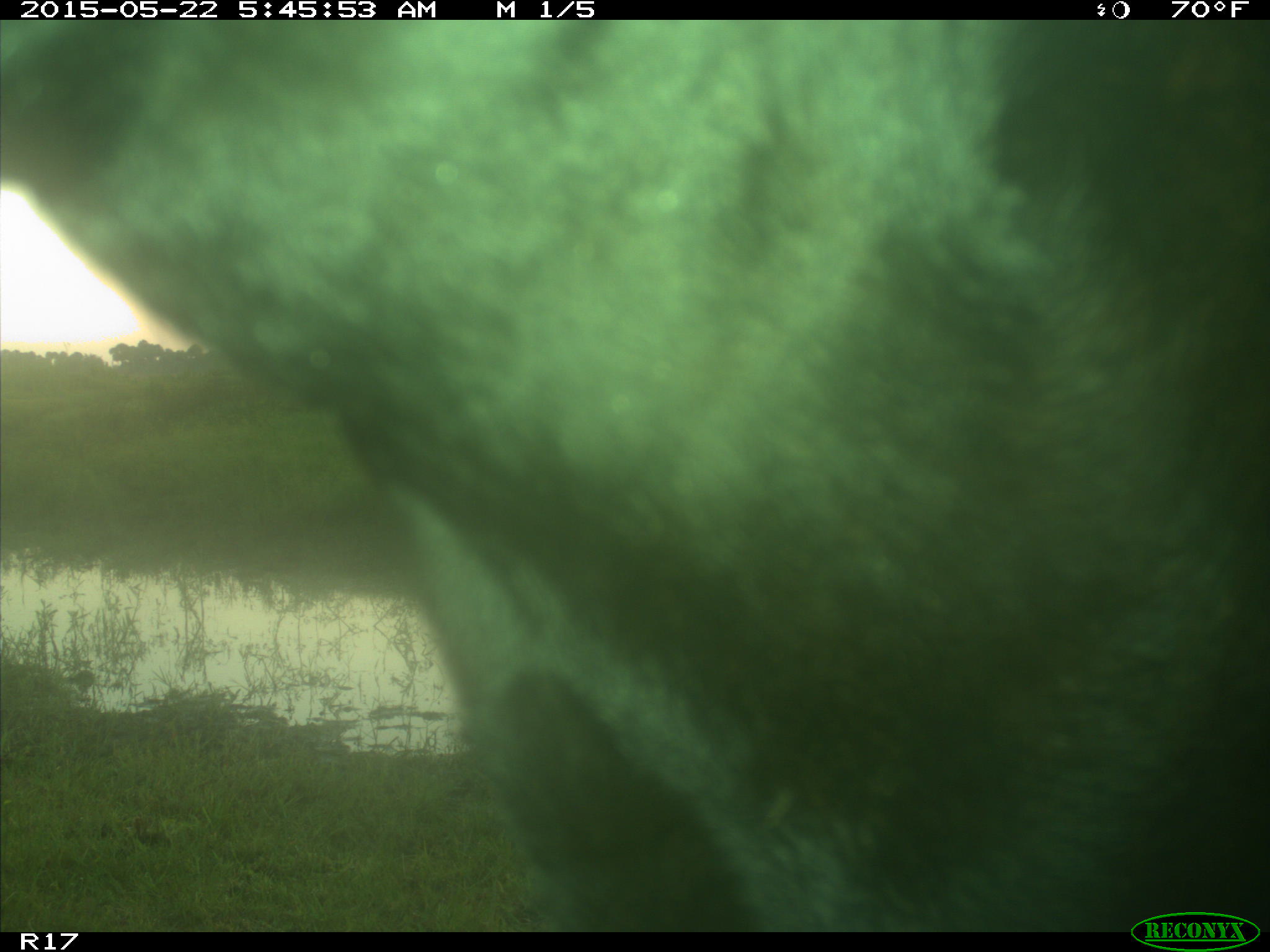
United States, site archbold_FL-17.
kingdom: Animalia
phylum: Chordata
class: Mammalia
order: Artiodactyla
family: Bovidae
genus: Bos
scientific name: Bos taurus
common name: domestic cow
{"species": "Bos taurus (domestic cow)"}